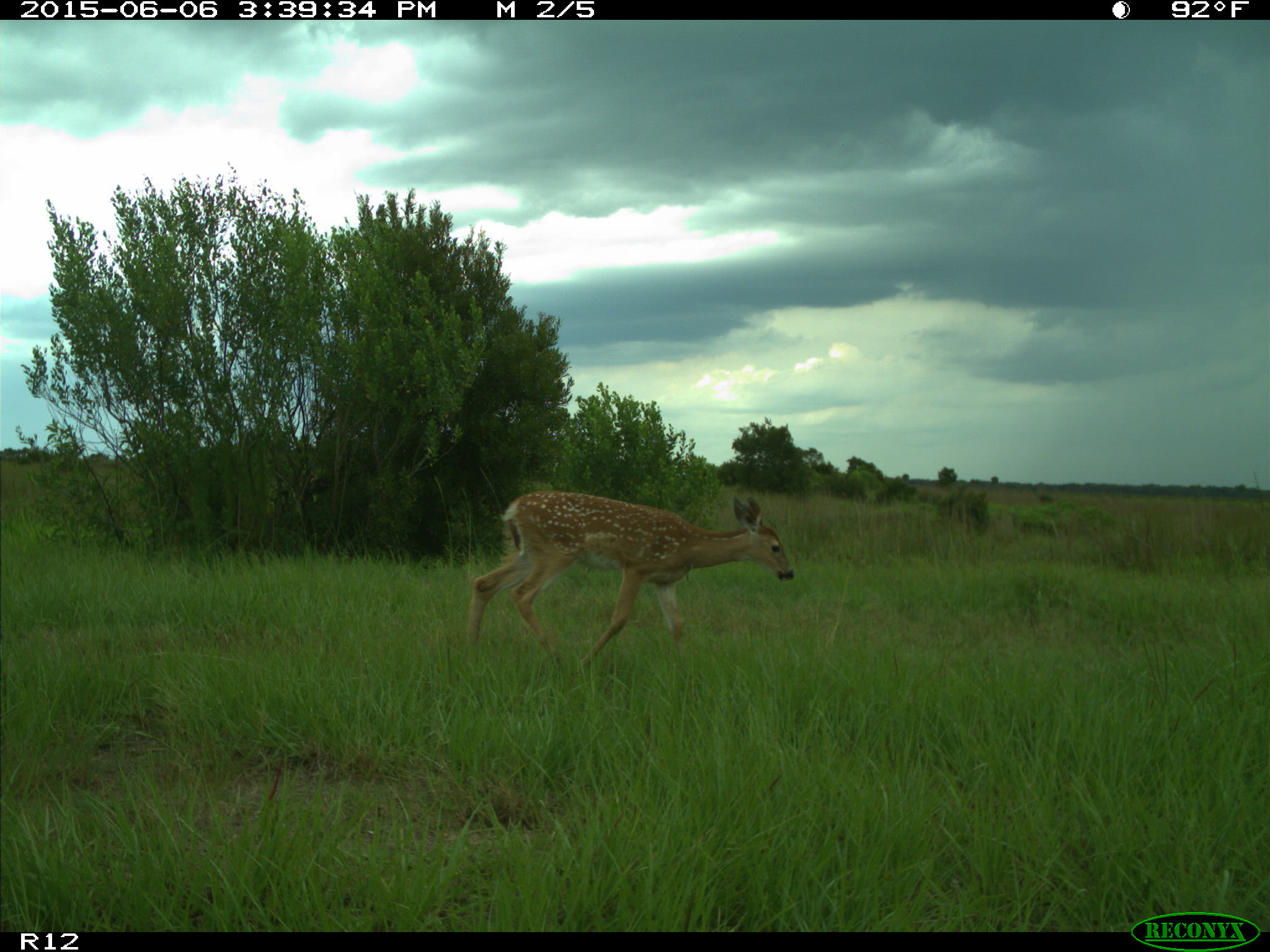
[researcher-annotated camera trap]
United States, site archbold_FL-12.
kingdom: Animalia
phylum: Chordata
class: Mammalia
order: Artiodactyla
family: Cervidae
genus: Odocoileus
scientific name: Odocoileus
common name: deer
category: unidentified deer